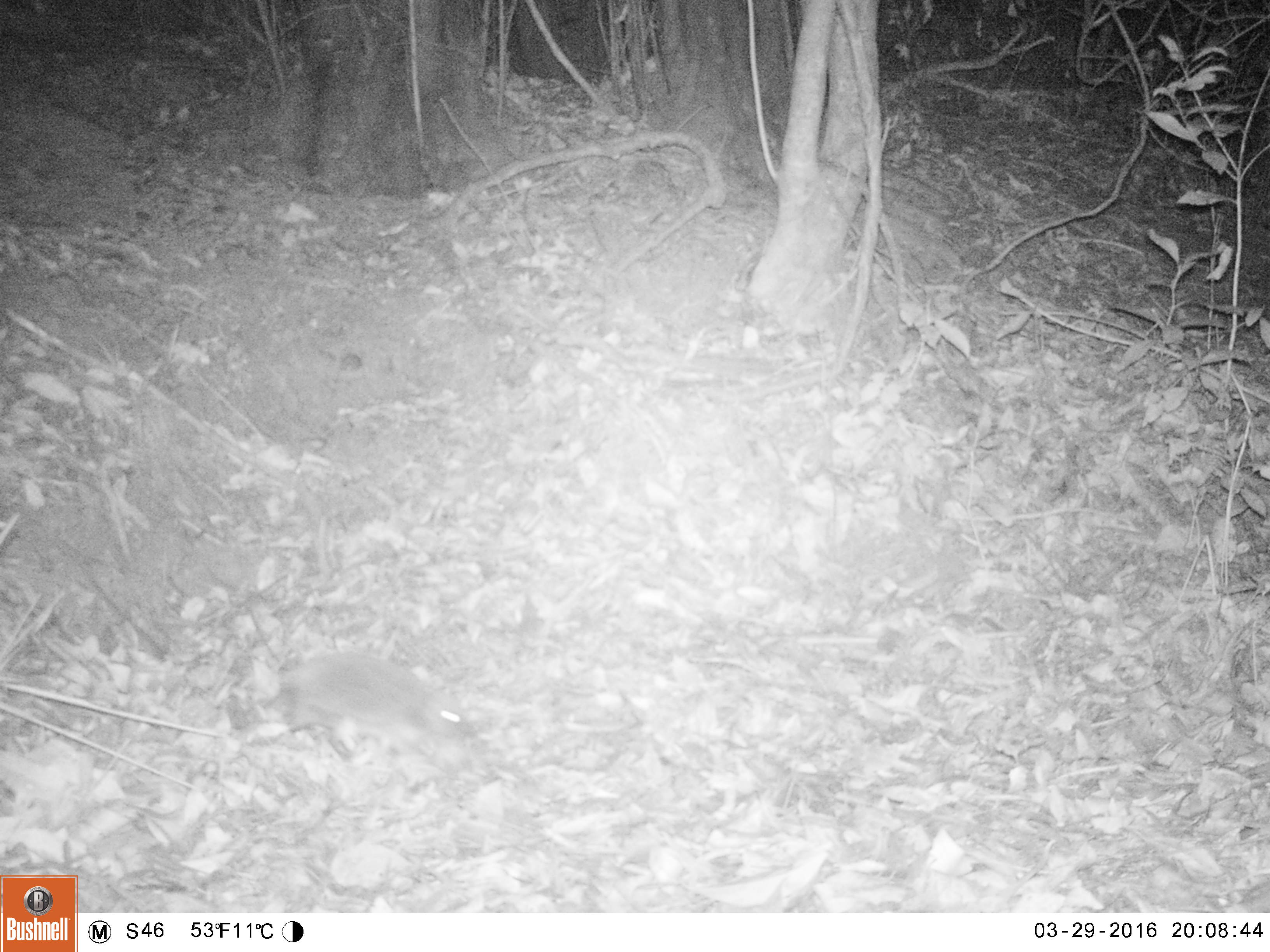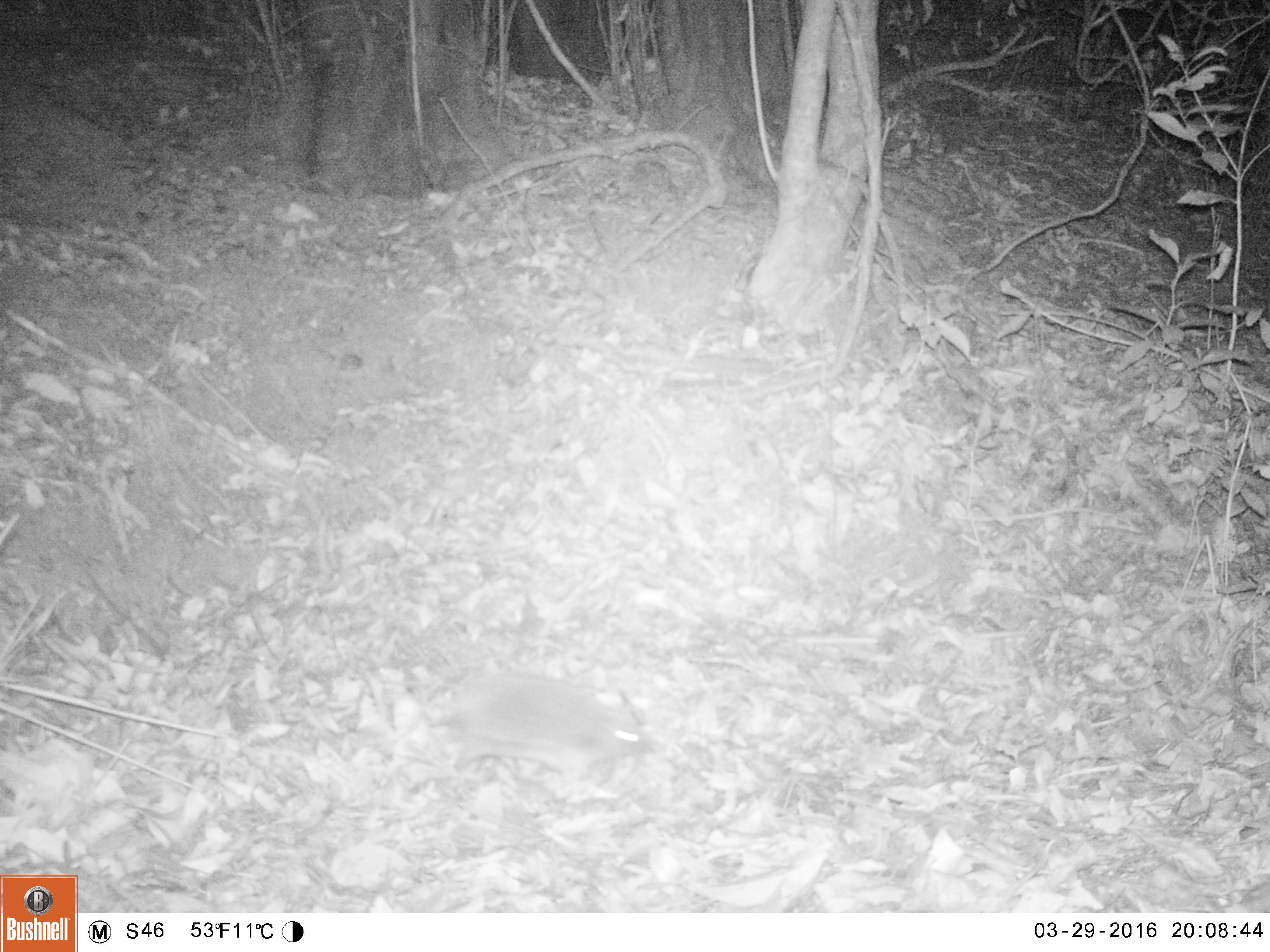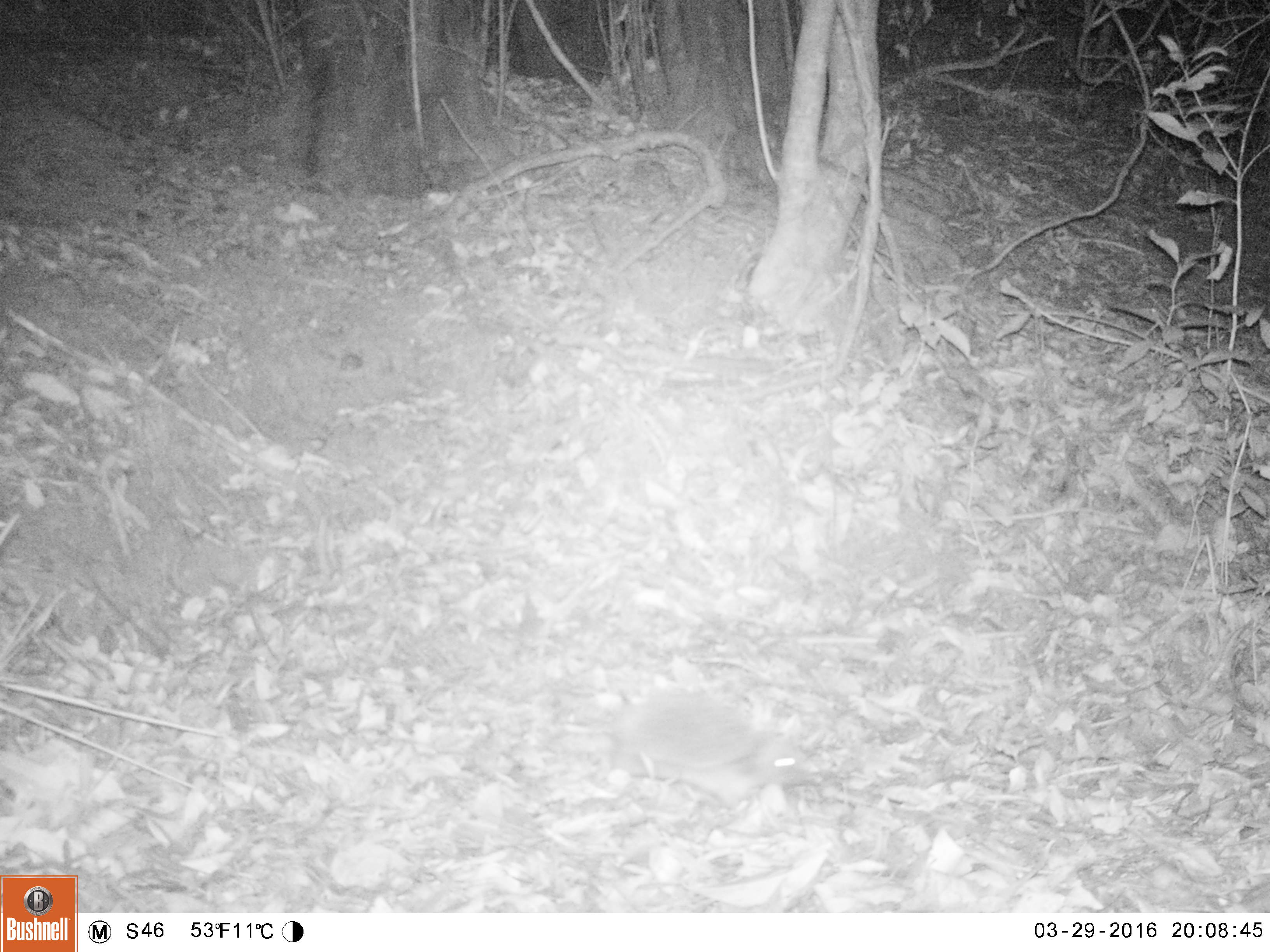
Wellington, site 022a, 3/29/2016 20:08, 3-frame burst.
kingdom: Animalia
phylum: Chordata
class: Mammalia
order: Eulipotyphla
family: Erinaceidae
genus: Erinaceus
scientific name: Erinaceus europaeus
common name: hedgehog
Hedgehog (Erinaceus europaeus).